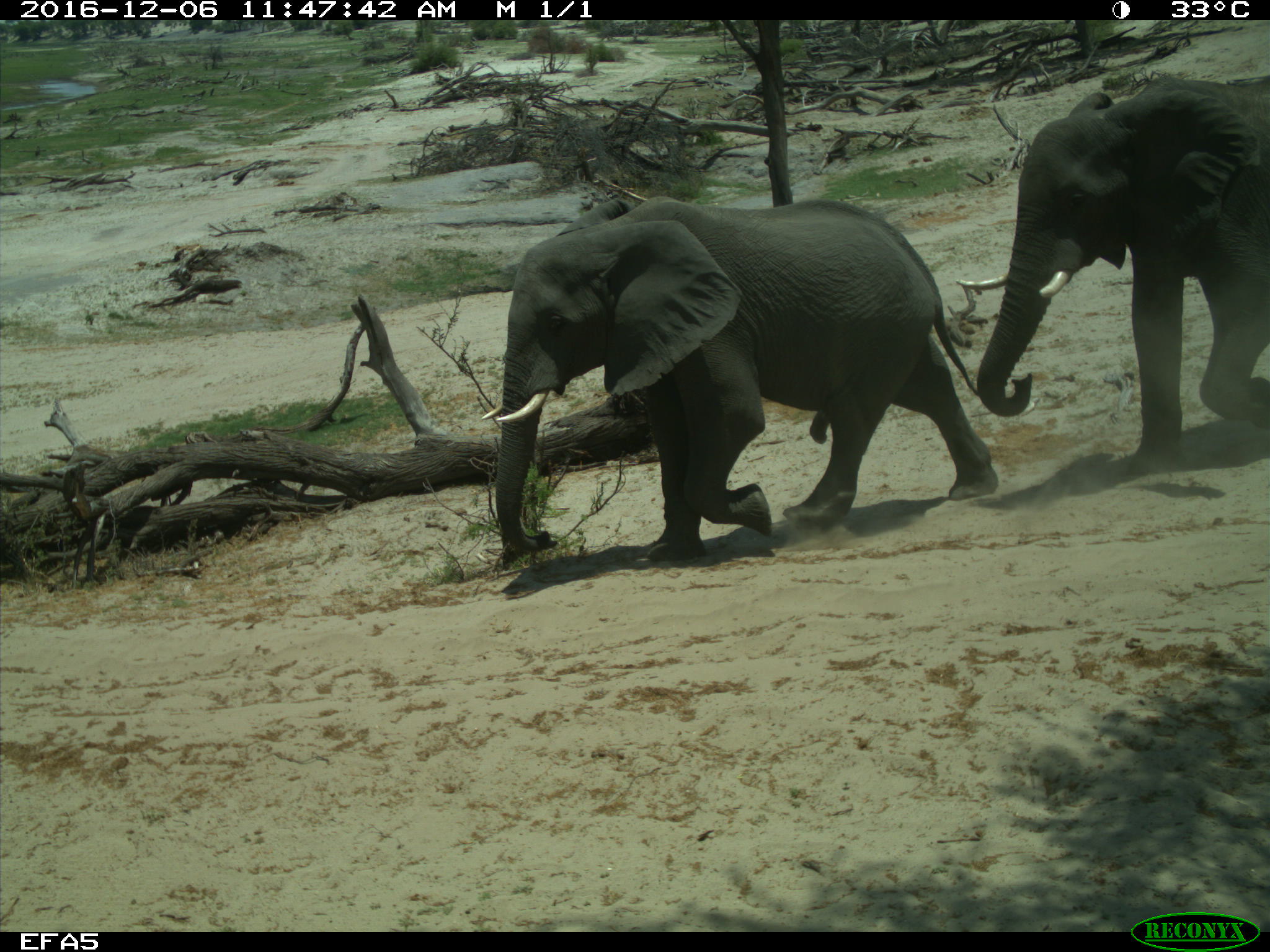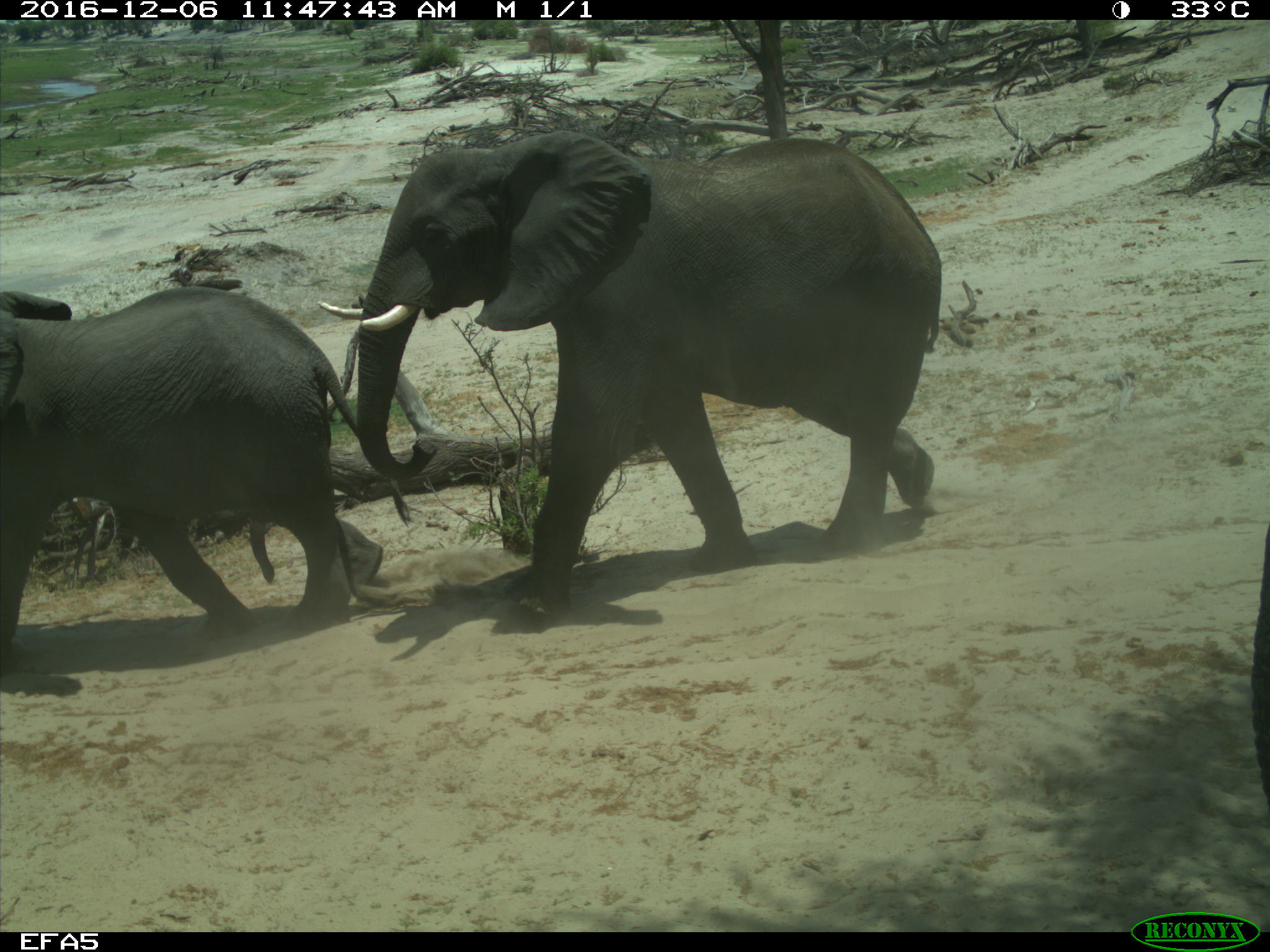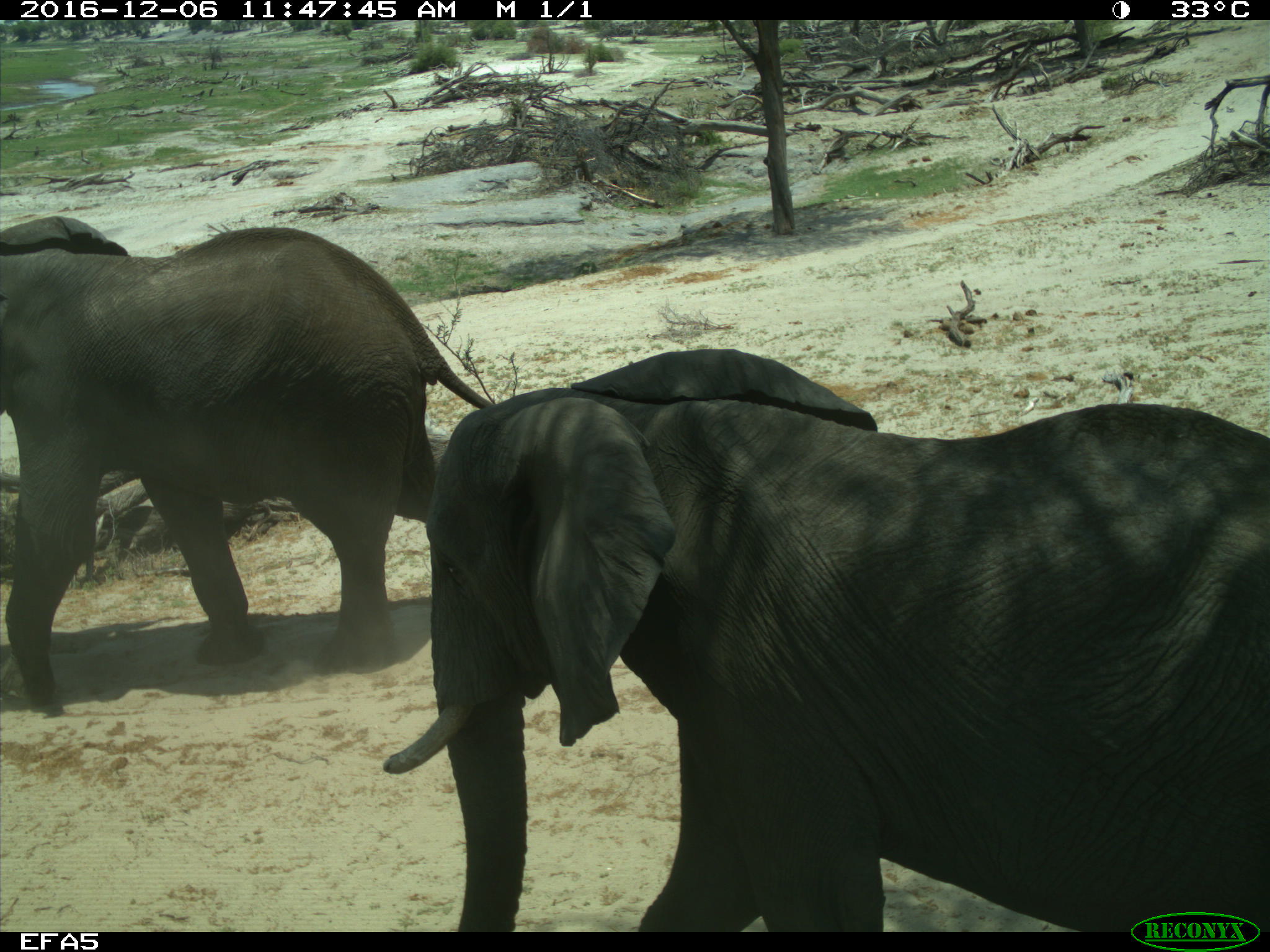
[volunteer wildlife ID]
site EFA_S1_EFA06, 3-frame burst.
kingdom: Animalia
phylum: Chordata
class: Mammalia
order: Proboscidea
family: Elephantidae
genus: Loxodonta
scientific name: Loxodonta africana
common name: african bush elephant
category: elephant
Elephant (african bush elephant) (Loxodonta africana), count 4. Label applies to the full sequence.